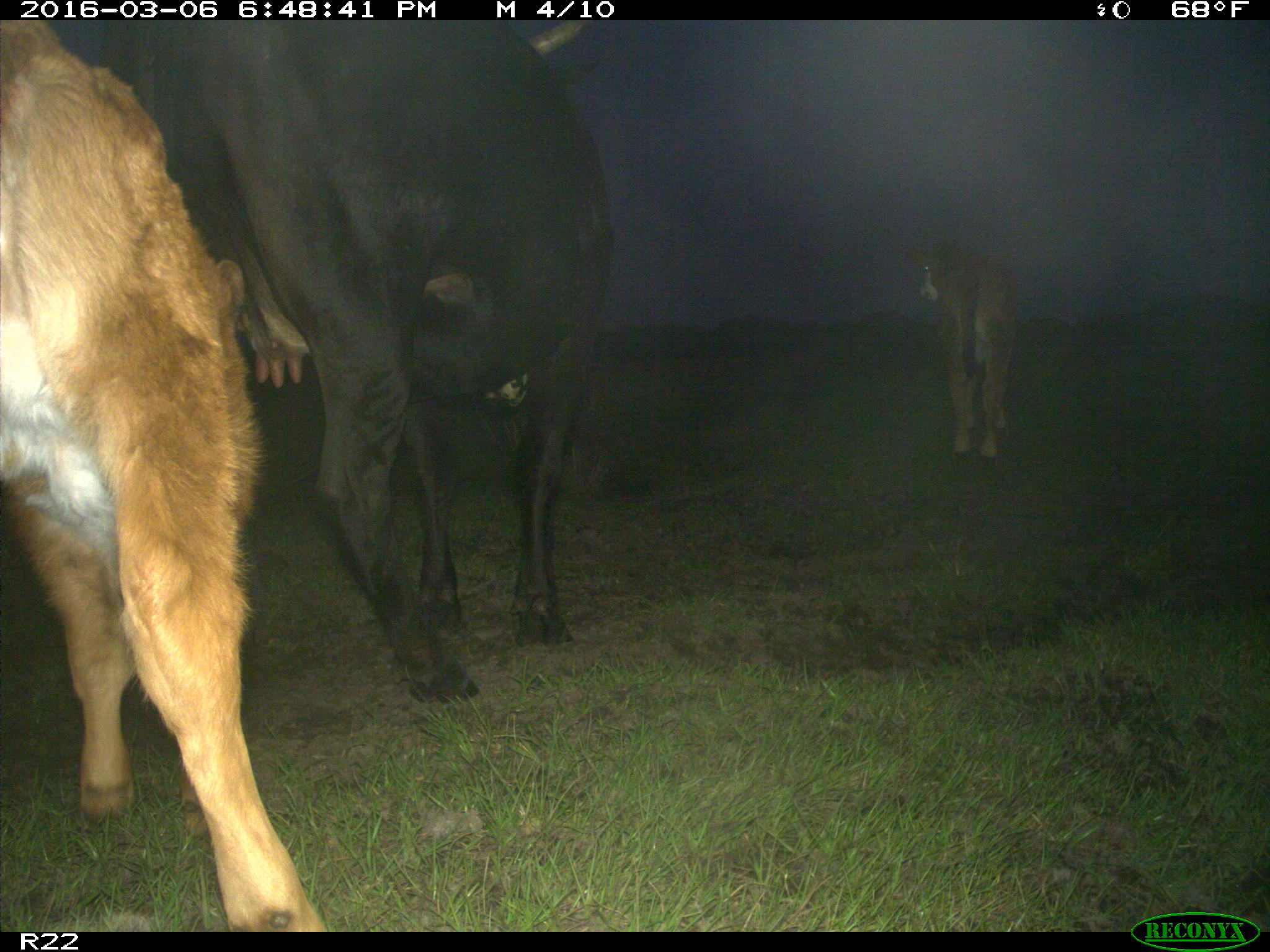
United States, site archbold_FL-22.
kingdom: Animalia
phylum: Chordata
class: Mammalia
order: Artiodactyla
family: Bovidae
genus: Bos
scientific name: Bos taurus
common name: domestic cow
Bos taurus (domestic cow).